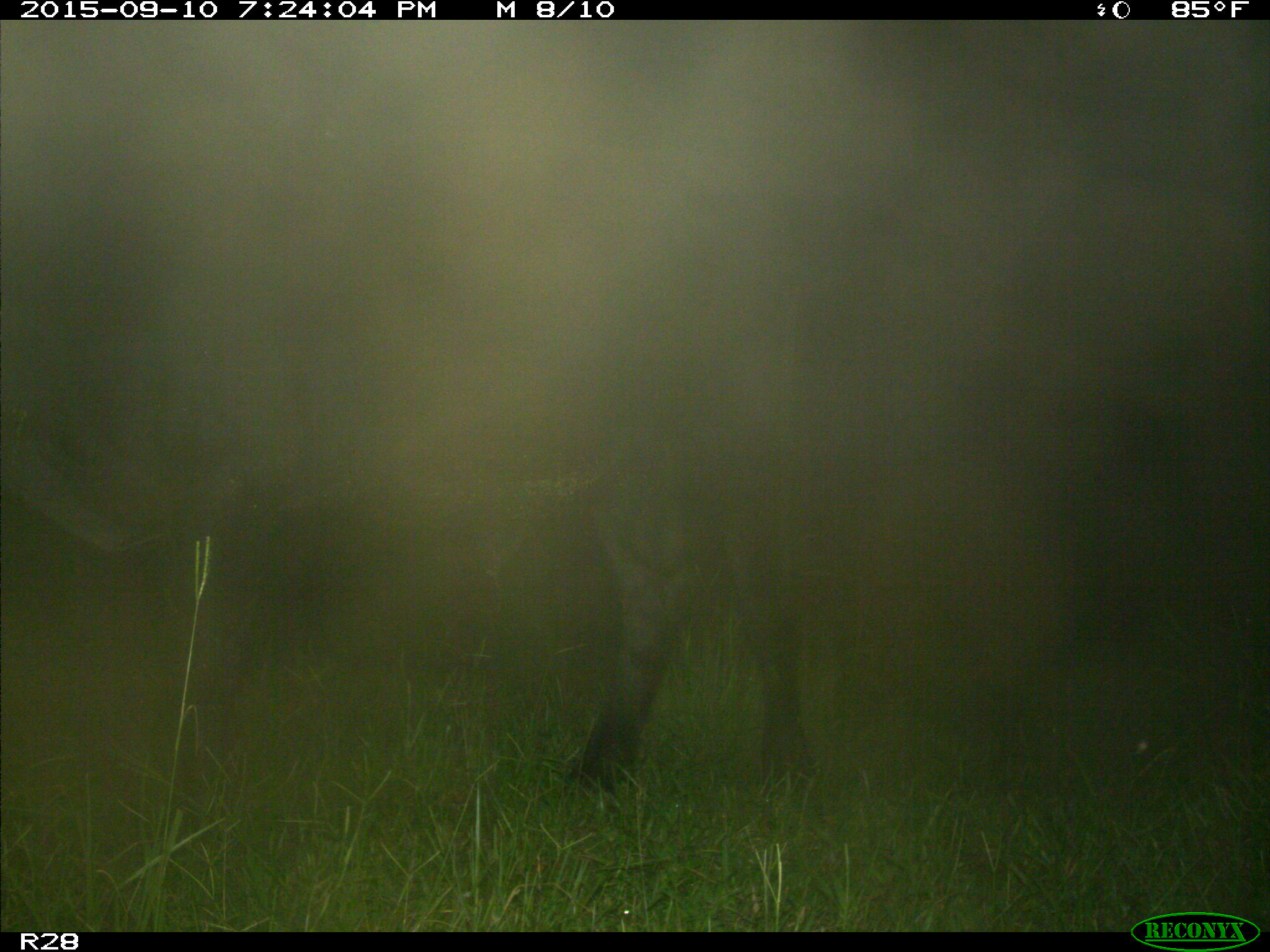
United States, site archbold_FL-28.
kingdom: Animalia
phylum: Chordata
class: Mammalia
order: Artiodactyla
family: Bovidae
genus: Bos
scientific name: Bos taurus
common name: domestic cow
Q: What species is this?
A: Bos taurus (domestic cow).